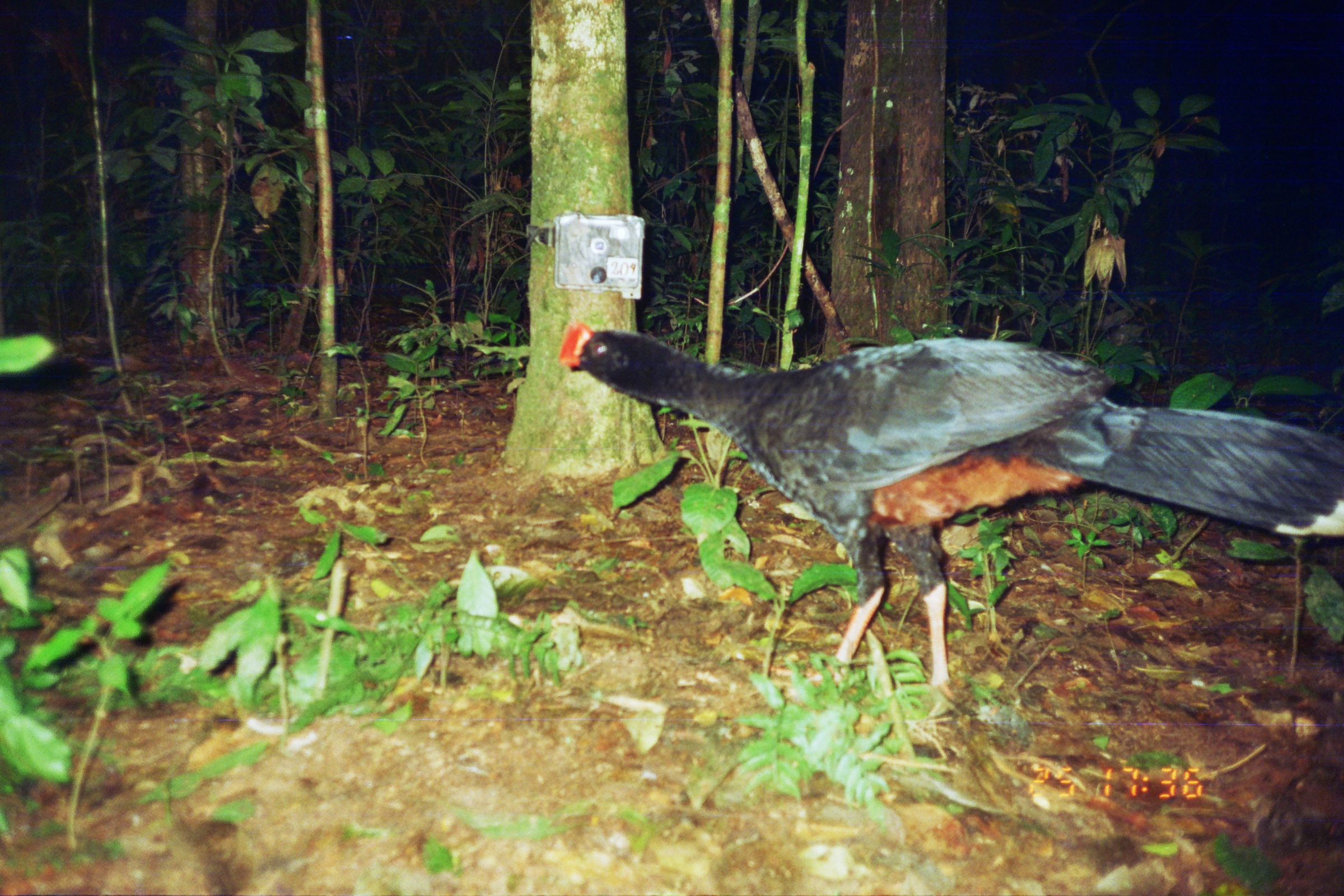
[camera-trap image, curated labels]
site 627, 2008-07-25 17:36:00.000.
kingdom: Animalia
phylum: Chordata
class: Aves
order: Galliformes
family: Cracidae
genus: Mitu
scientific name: Mitu tuberosum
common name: razor-billed curassow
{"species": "Mitu tuberosum (razor-billed curassow)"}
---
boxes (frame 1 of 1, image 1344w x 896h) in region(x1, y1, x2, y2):
mitu tuberosum: region(553, 320, 1344, 719)